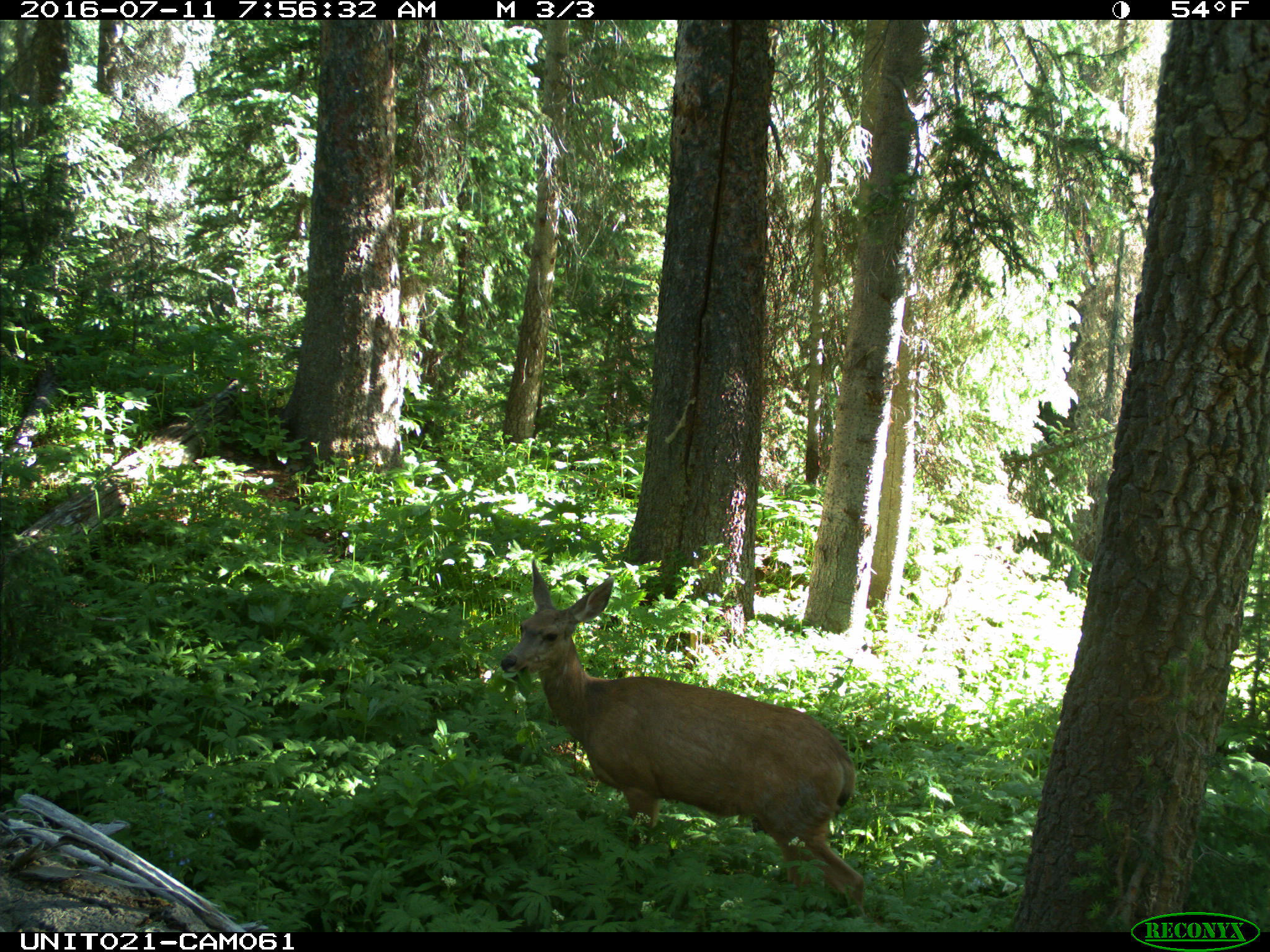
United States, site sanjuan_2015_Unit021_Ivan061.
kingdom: Animalia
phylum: Chordata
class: Mammalia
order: Artiodactyla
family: Cervidae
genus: Odocoileus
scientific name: Odocoileus hemionus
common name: mule deer